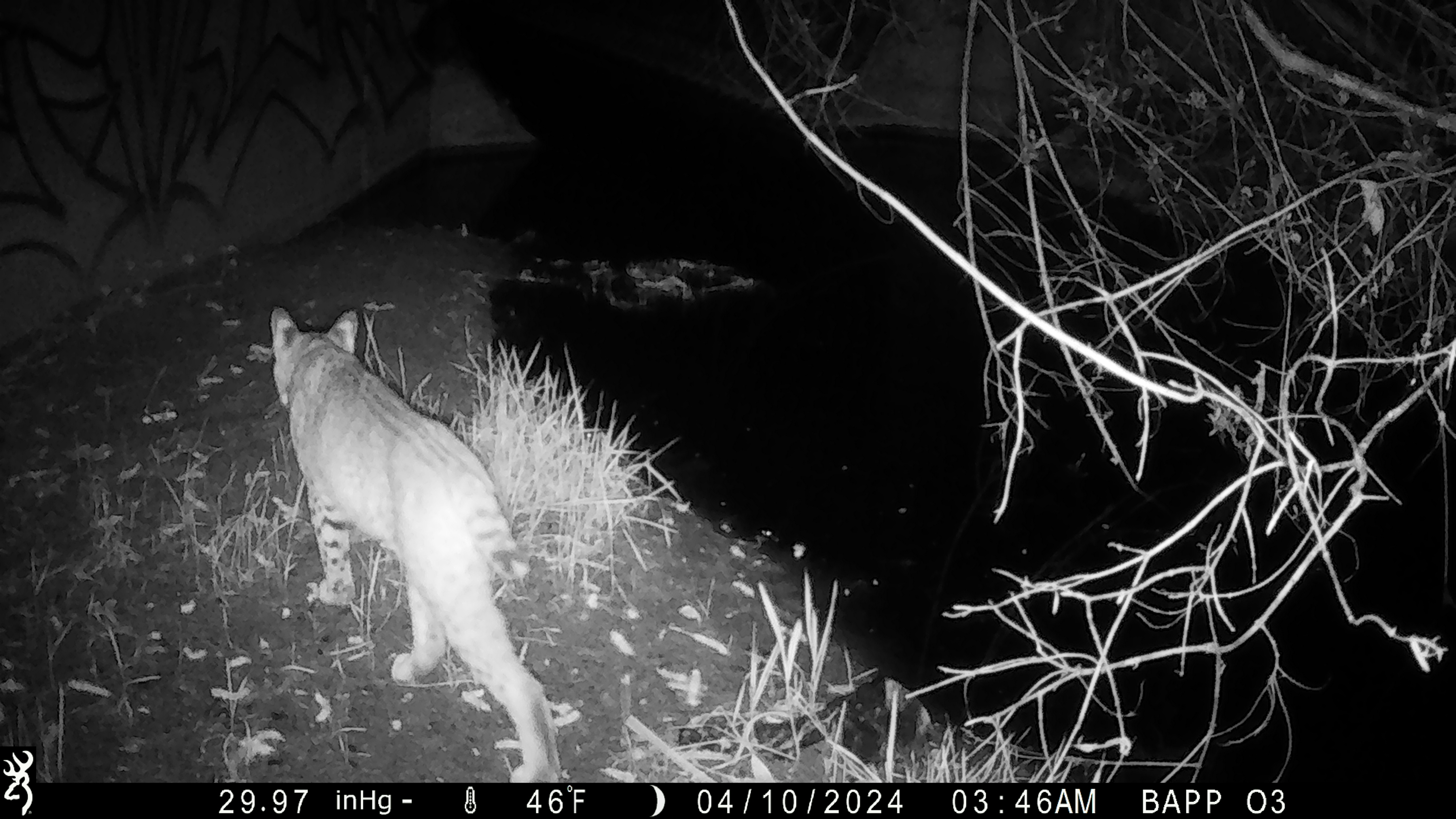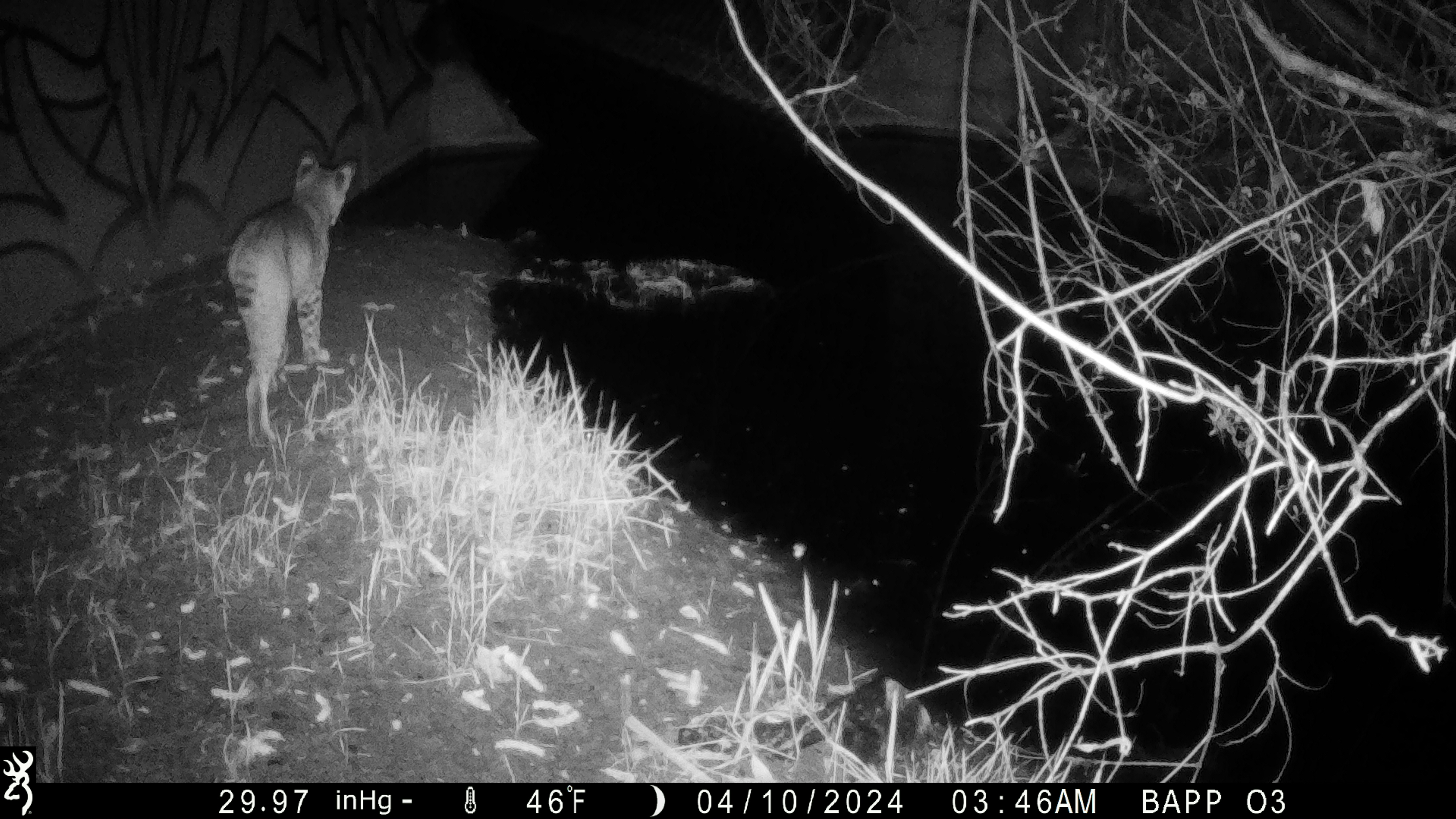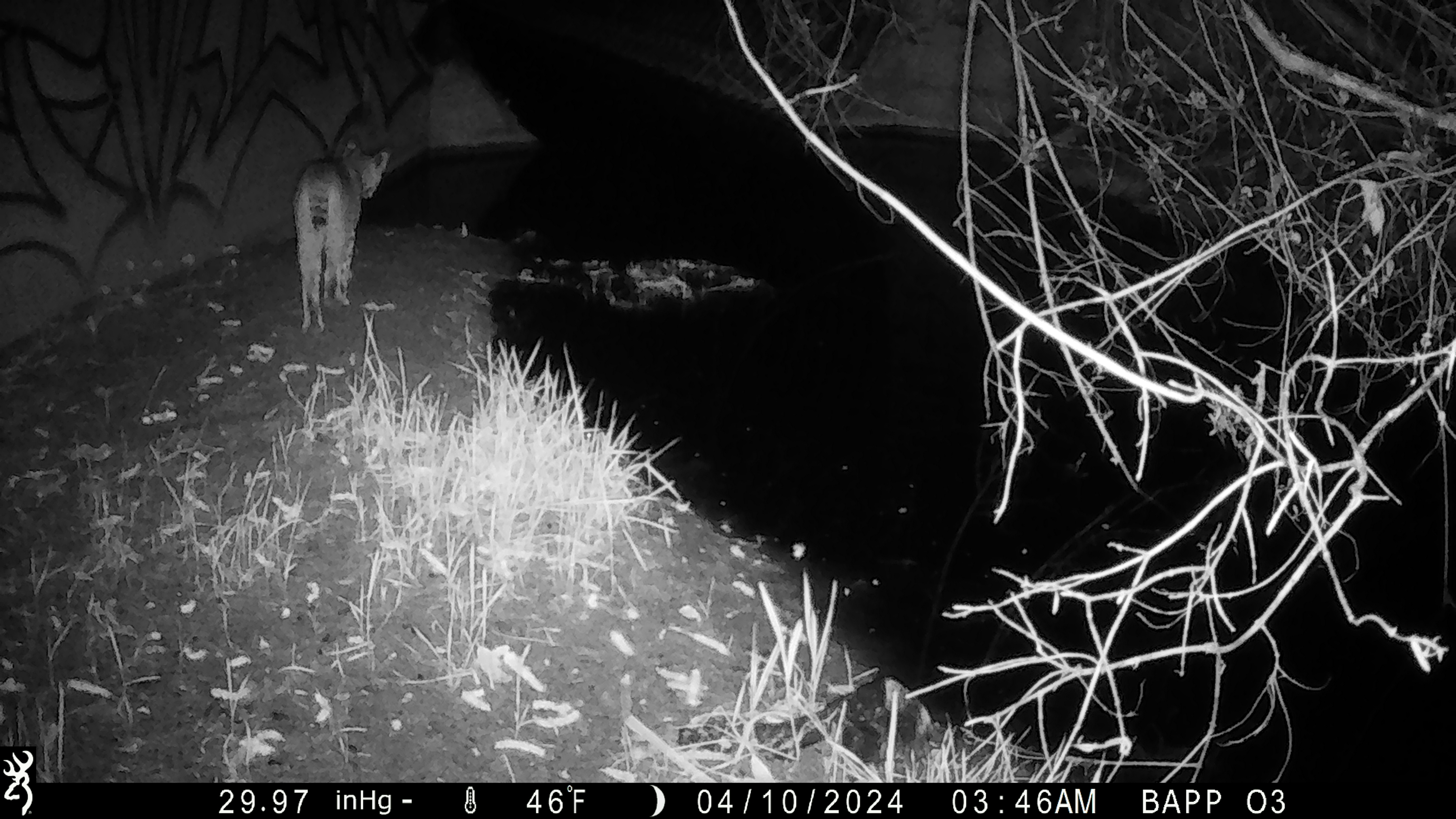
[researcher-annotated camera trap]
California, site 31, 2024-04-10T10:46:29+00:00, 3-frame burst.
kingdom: Animalia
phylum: Chordata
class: Mammalia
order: Carnivora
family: Felidae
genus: Lynx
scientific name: Lynx rufus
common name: bobcat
Bobcat (Lynx rufus).